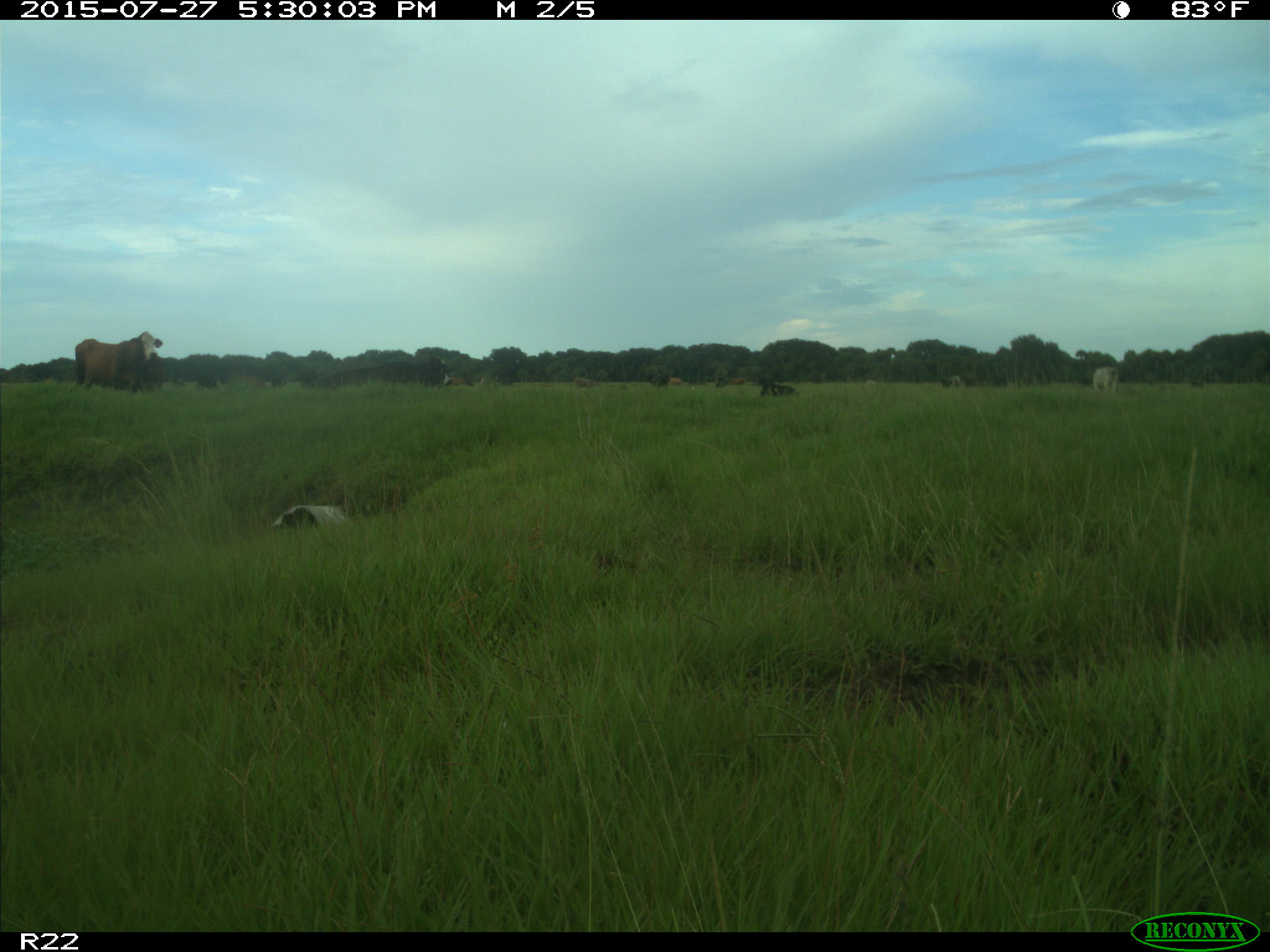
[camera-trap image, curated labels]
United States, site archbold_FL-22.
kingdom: Animalia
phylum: Chordata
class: Mammalia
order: Artiodactyla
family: Bovidae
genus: Bos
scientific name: Bos taurus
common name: domestic cow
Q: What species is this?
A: Bos taurus (domestic cow).